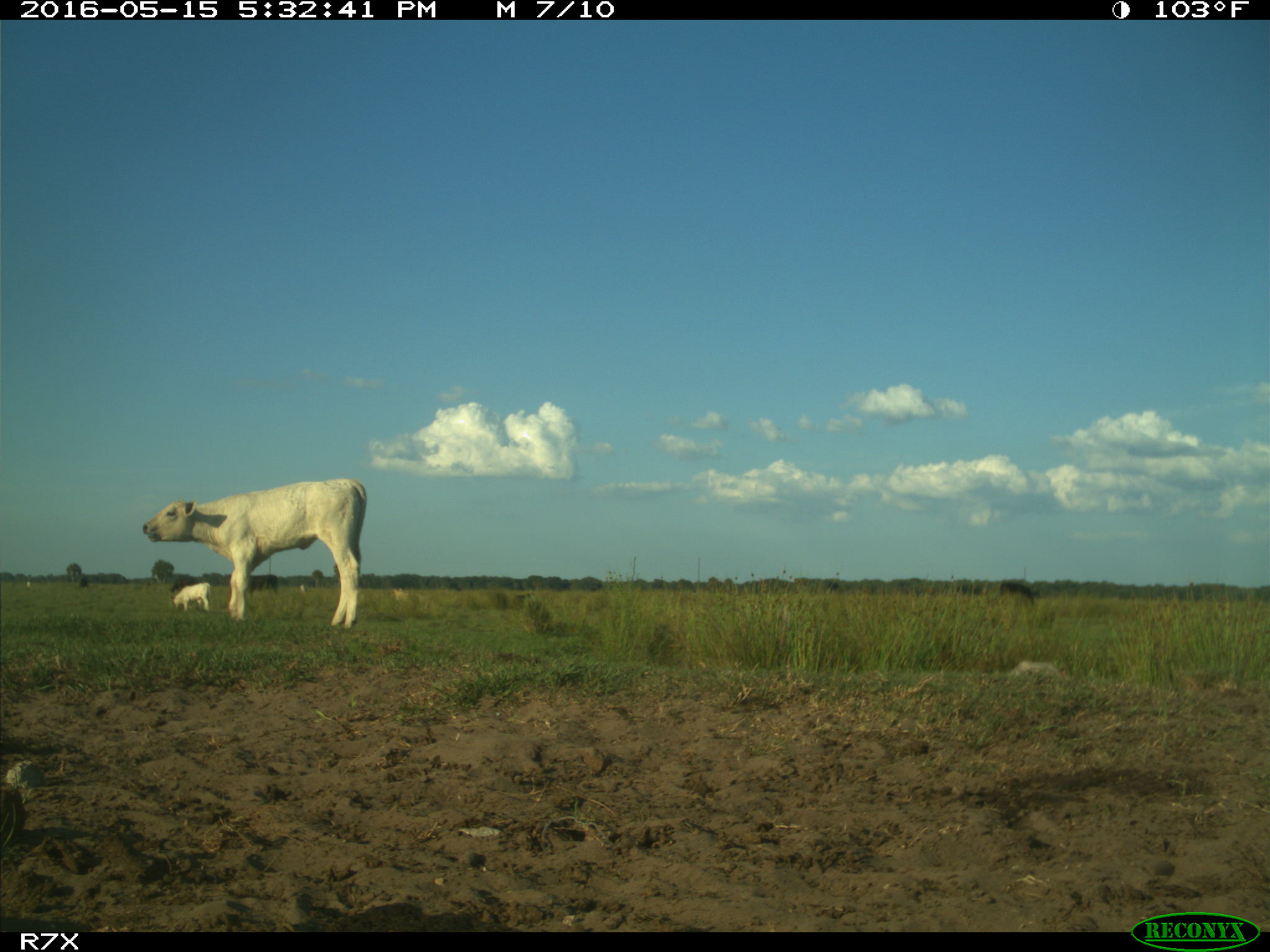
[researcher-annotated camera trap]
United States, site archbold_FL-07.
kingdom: Animalia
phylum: Chordata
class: Mammalia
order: Artiodactyla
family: Bovidae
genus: Bos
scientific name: Bos taurus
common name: domestic cow